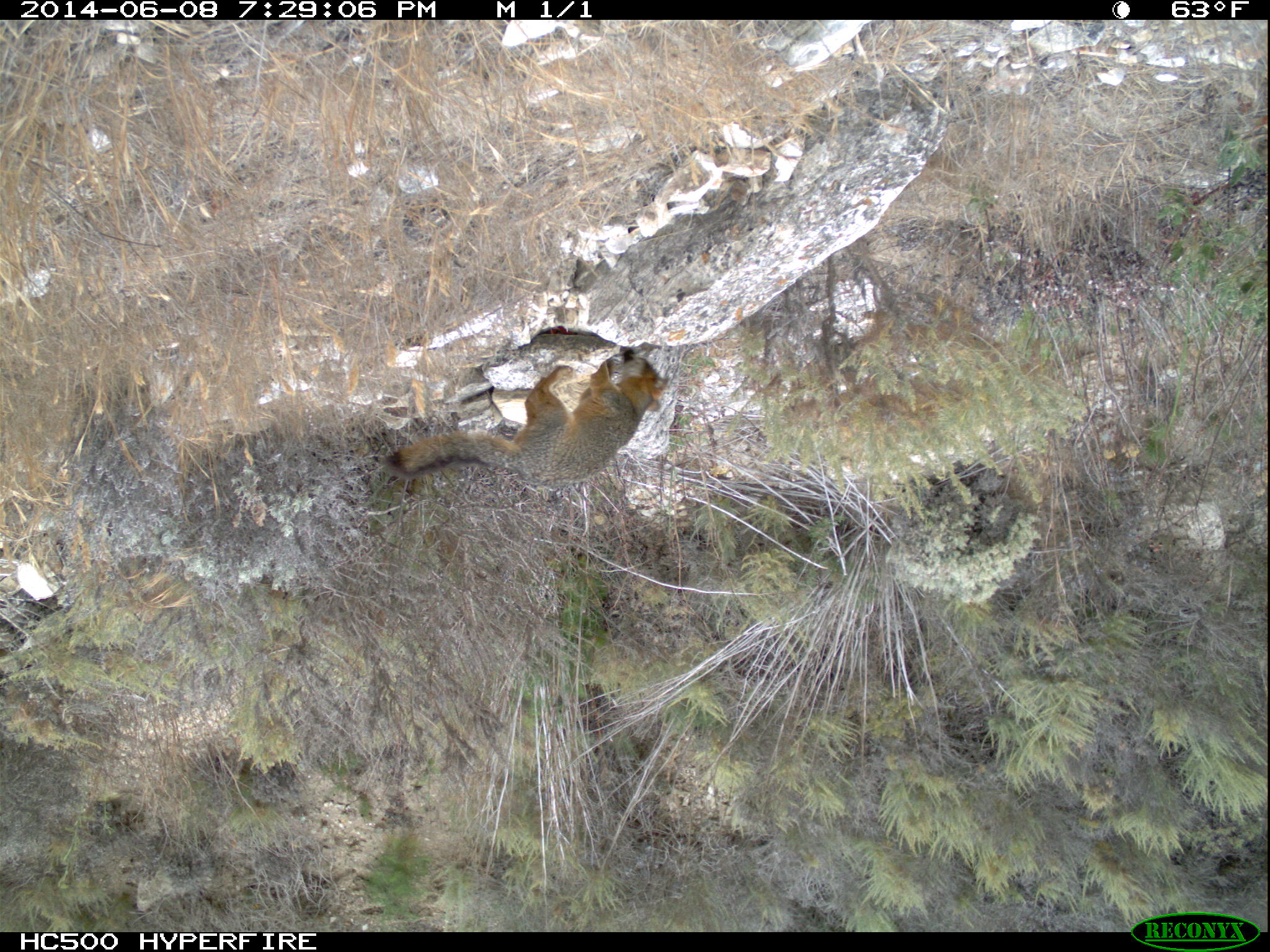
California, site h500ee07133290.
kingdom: Animalia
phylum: Chordata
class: Mammalia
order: Carnivora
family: Canidae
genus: Urocyon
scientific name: Urocyon littoralis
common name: island fox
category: fox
Fox (island fox) (Urocyon littoralis).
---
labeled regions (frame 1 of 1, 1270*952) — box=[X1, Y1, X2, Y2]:
fox: box=[382, 348, 672, 487]